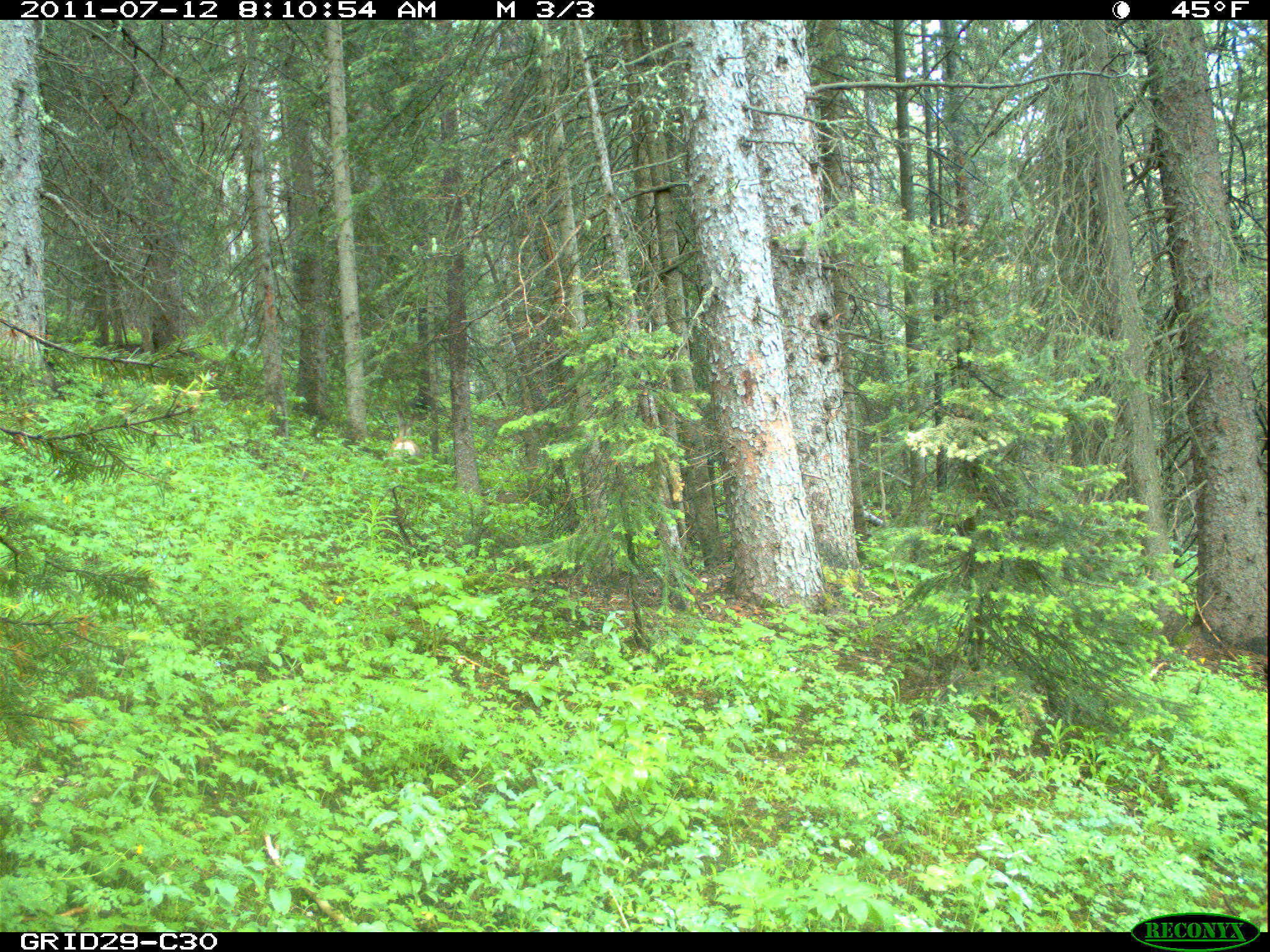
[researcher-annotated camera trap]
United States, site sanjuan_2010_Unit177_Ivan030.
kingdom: Animalia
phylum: Chordata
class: Mammalia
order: Artiodactyla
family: Cervidae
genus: Odocoileus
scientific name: Odocoileus hemionus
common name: mule deer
Odocoileus hemionus (mule deer).